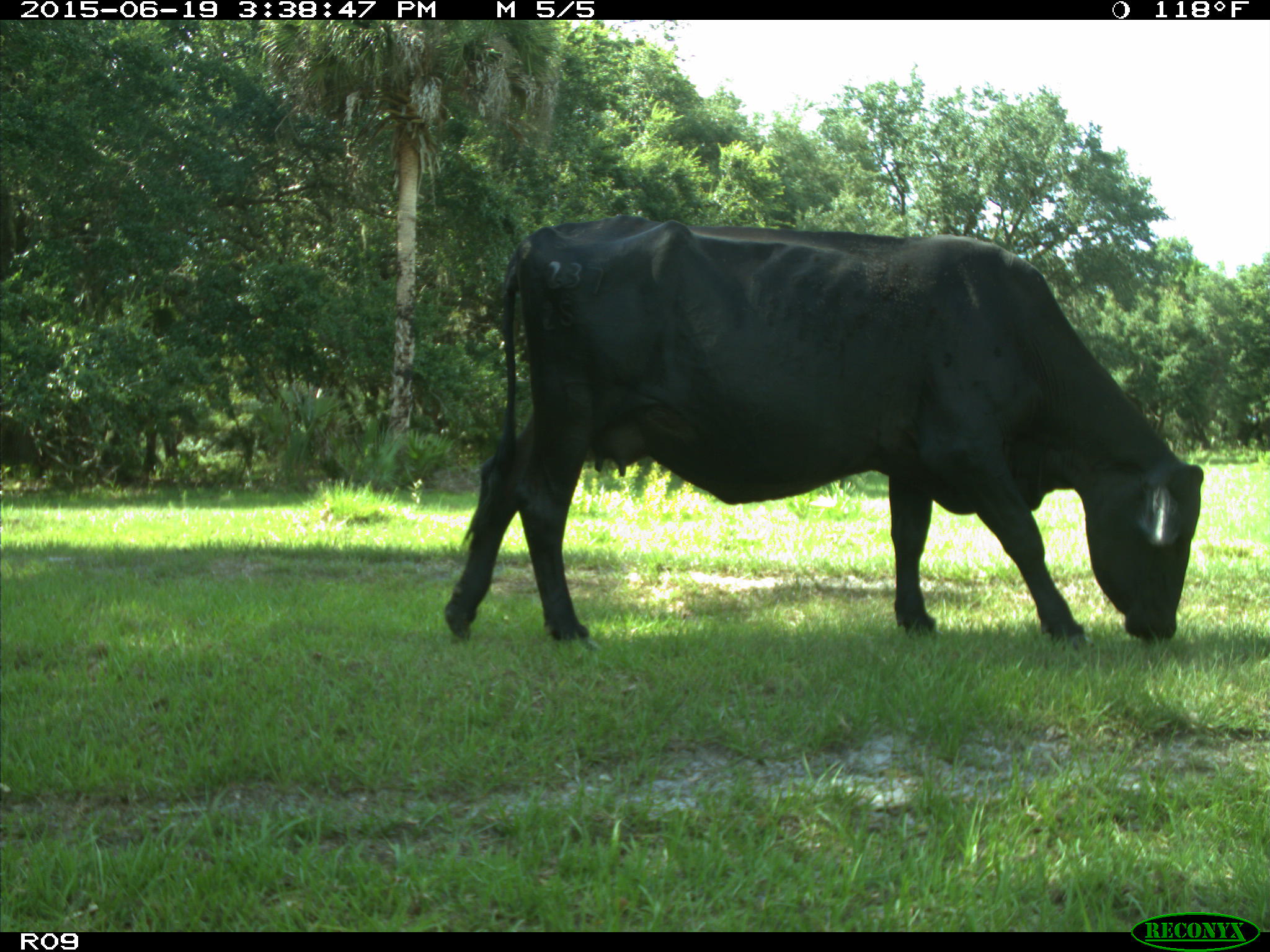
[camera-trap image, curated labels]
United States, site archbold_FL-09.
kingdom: Animalia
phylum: Chordata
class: Mammalia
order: Artiodactyla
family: Bovidae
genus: Bos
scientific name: Bos taurus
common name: domestic cow